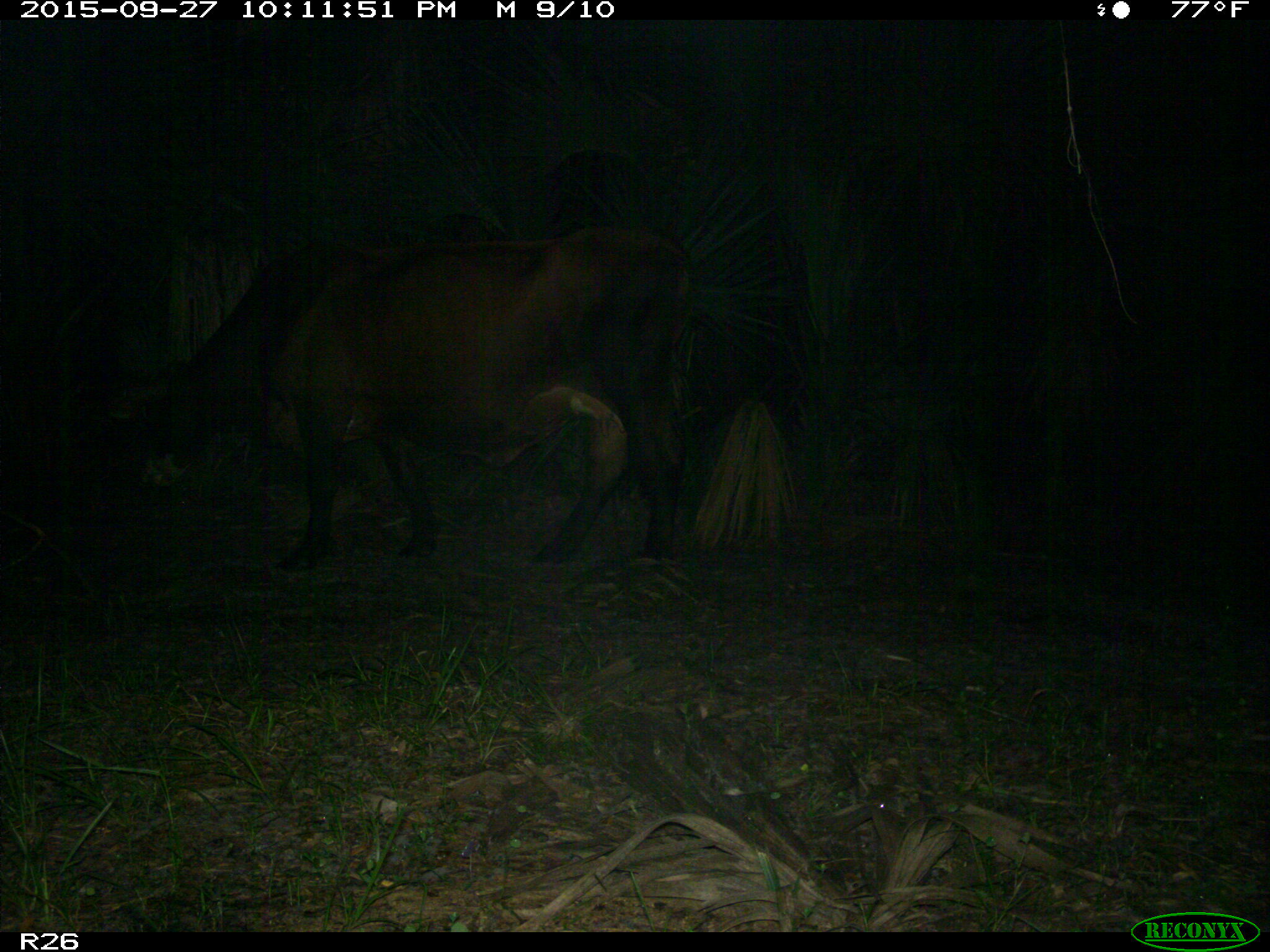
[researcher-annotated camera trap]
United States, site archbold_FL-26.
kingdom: Animalia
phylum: Chordata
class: Mammalia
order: Artiodactyla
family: Bovidae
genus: Bos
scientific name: Bos taurus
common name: domestic cow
Bos taurus (domestic cow).